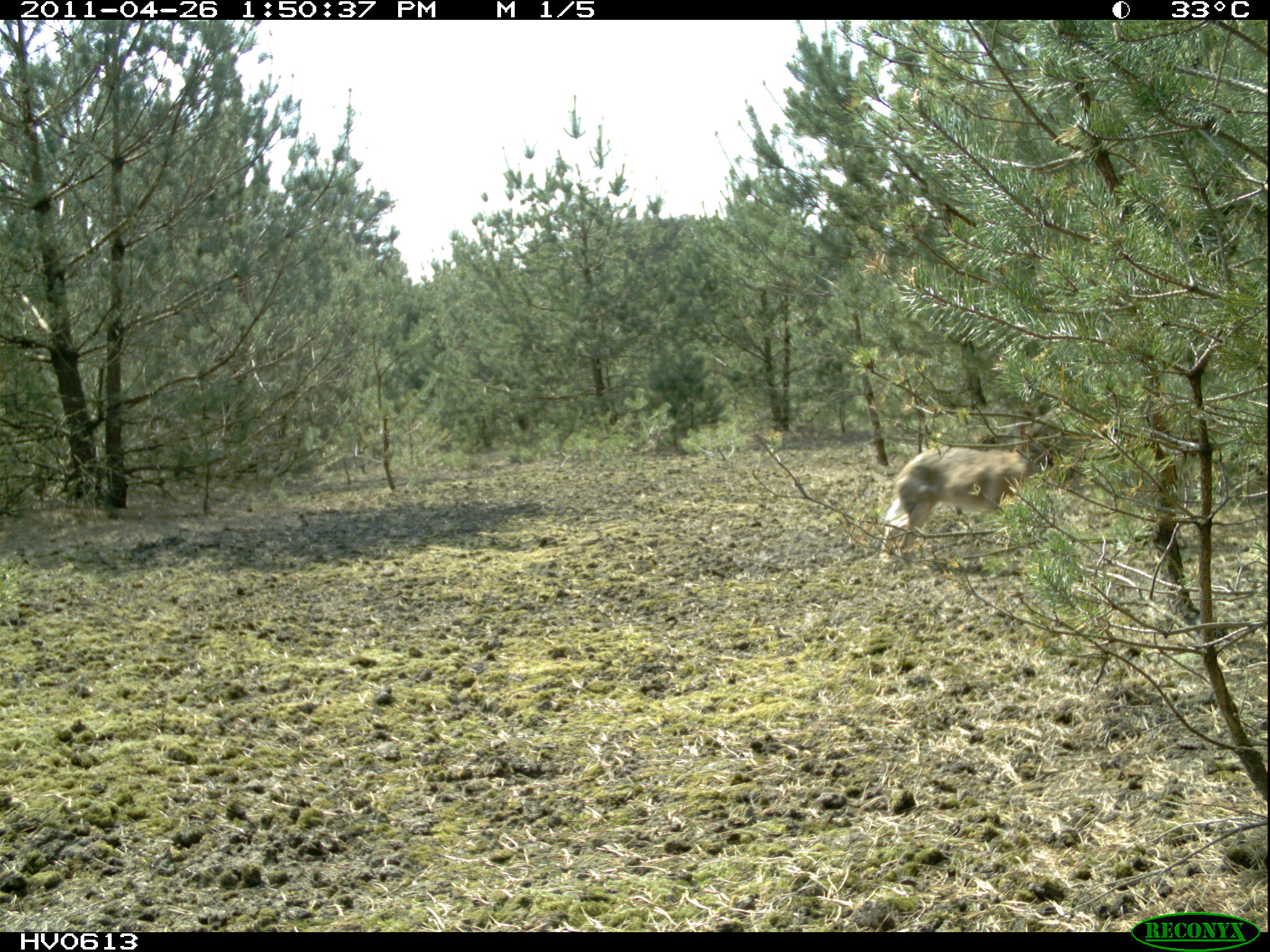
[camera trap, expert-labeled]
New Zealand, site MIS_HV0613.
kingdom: Animalia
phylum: Chordata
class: Mammalia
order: Lagomorpha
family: Leporidae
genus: Lepus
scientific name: Lepus europaeus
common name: brown hare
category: hare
Hare (brown hare) (Lepus europaeus).